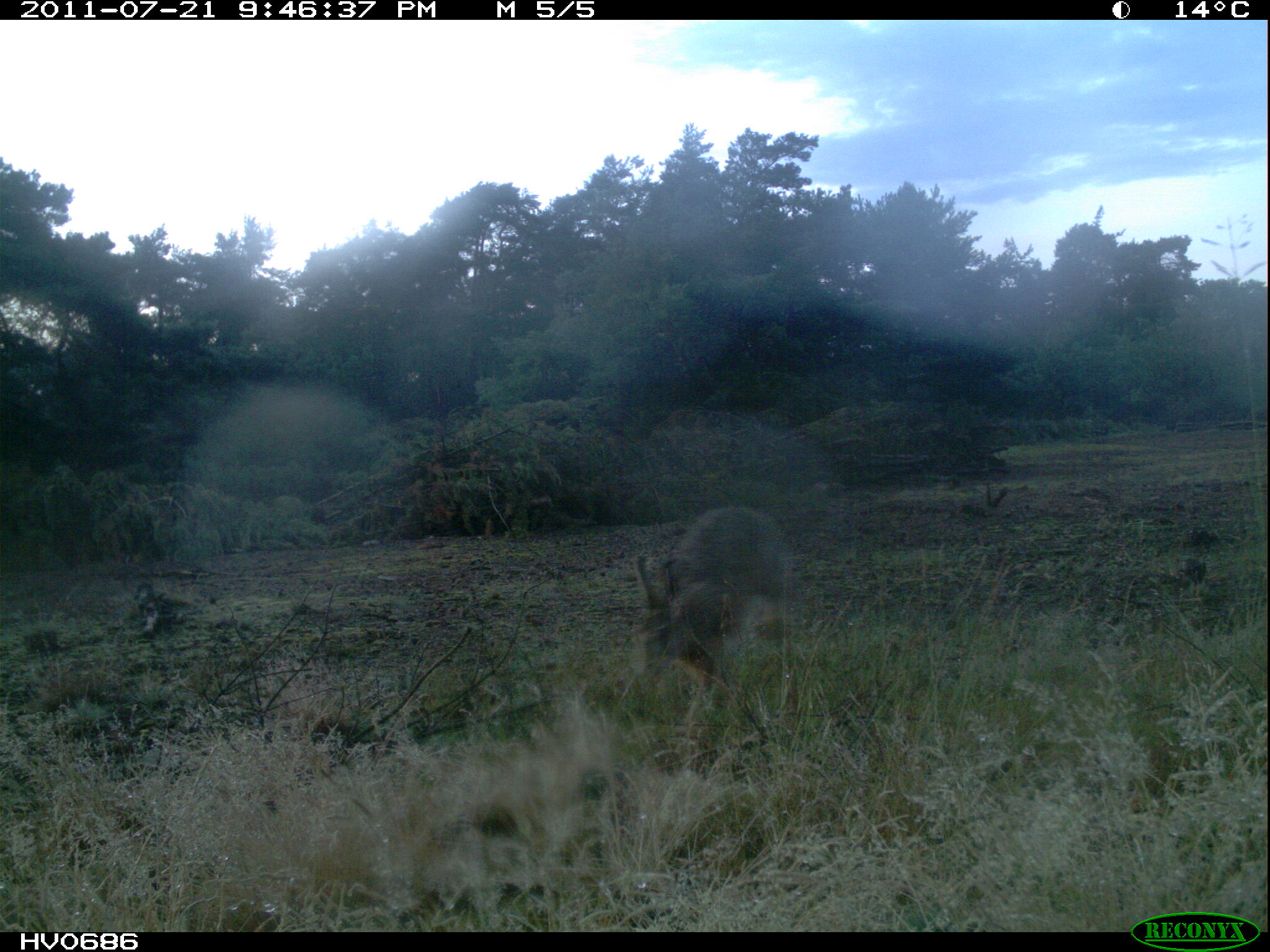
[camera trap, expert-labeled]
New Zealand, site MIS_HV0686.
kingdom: Animalia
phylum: Chordata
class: Mammalia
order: Lagomorpha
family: Leporidae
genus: Lepus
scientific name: Lepus europaeus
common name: brown hare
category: hare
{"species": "hare (brown hare) (Lepus europaeus)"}